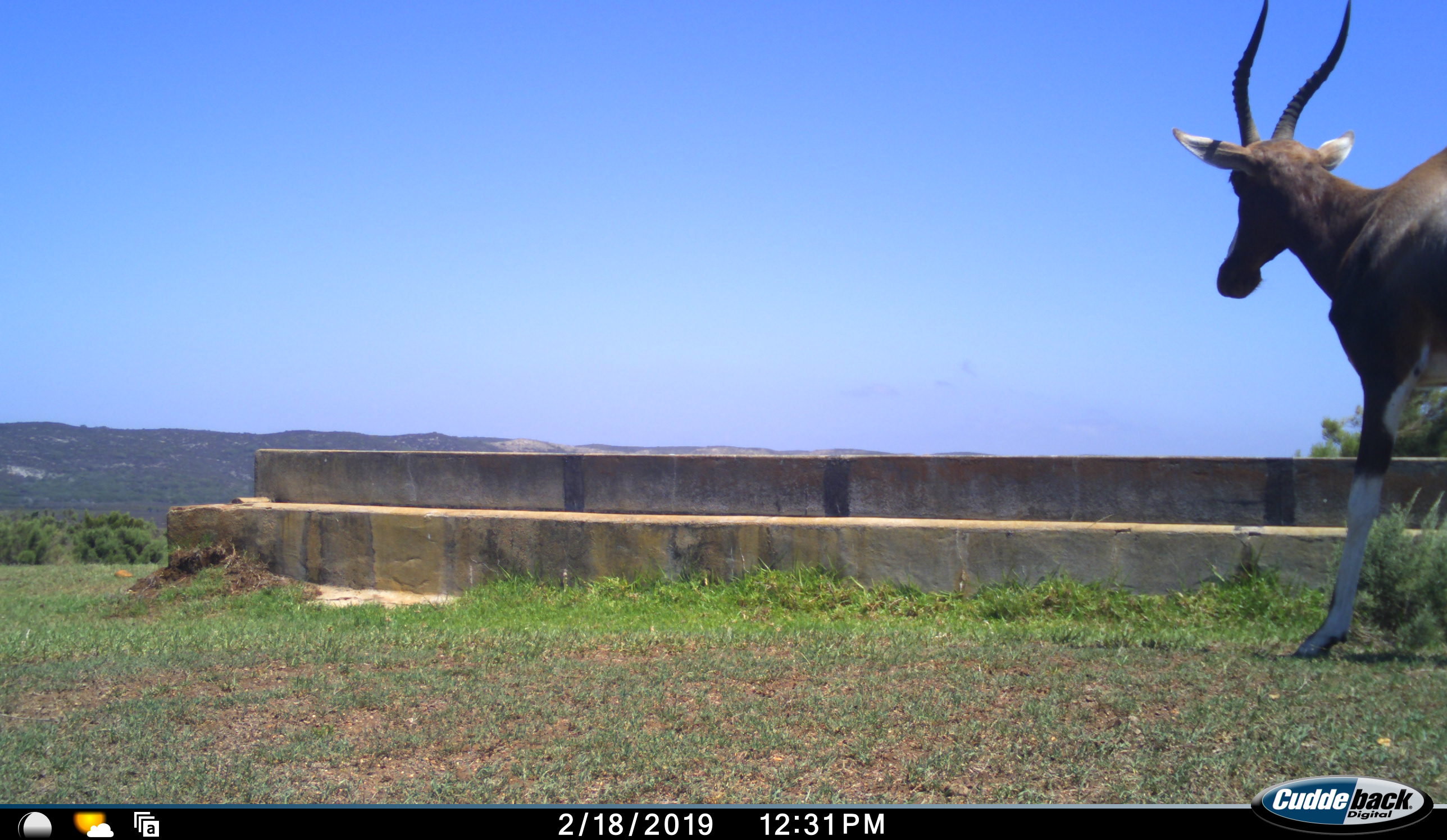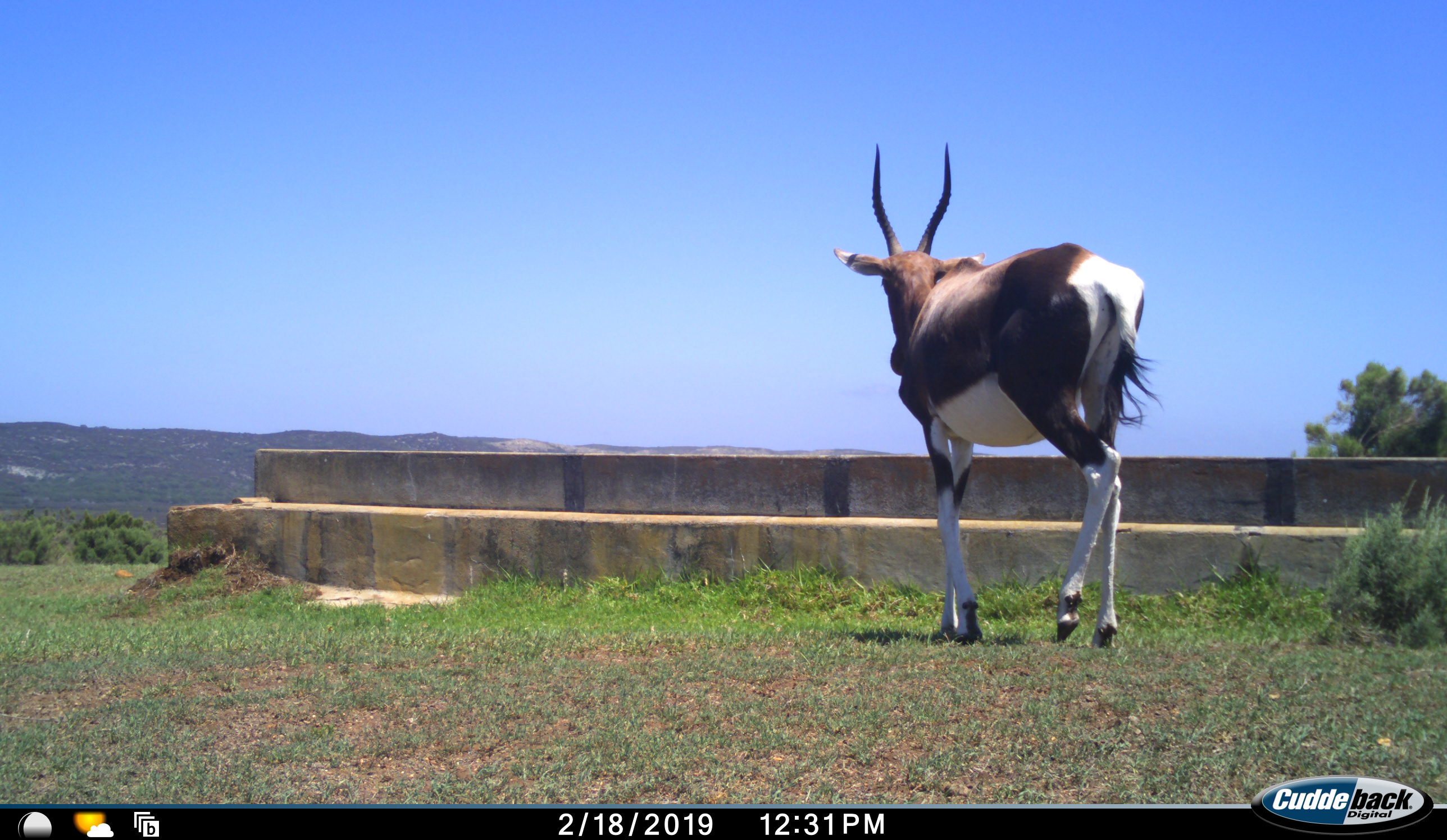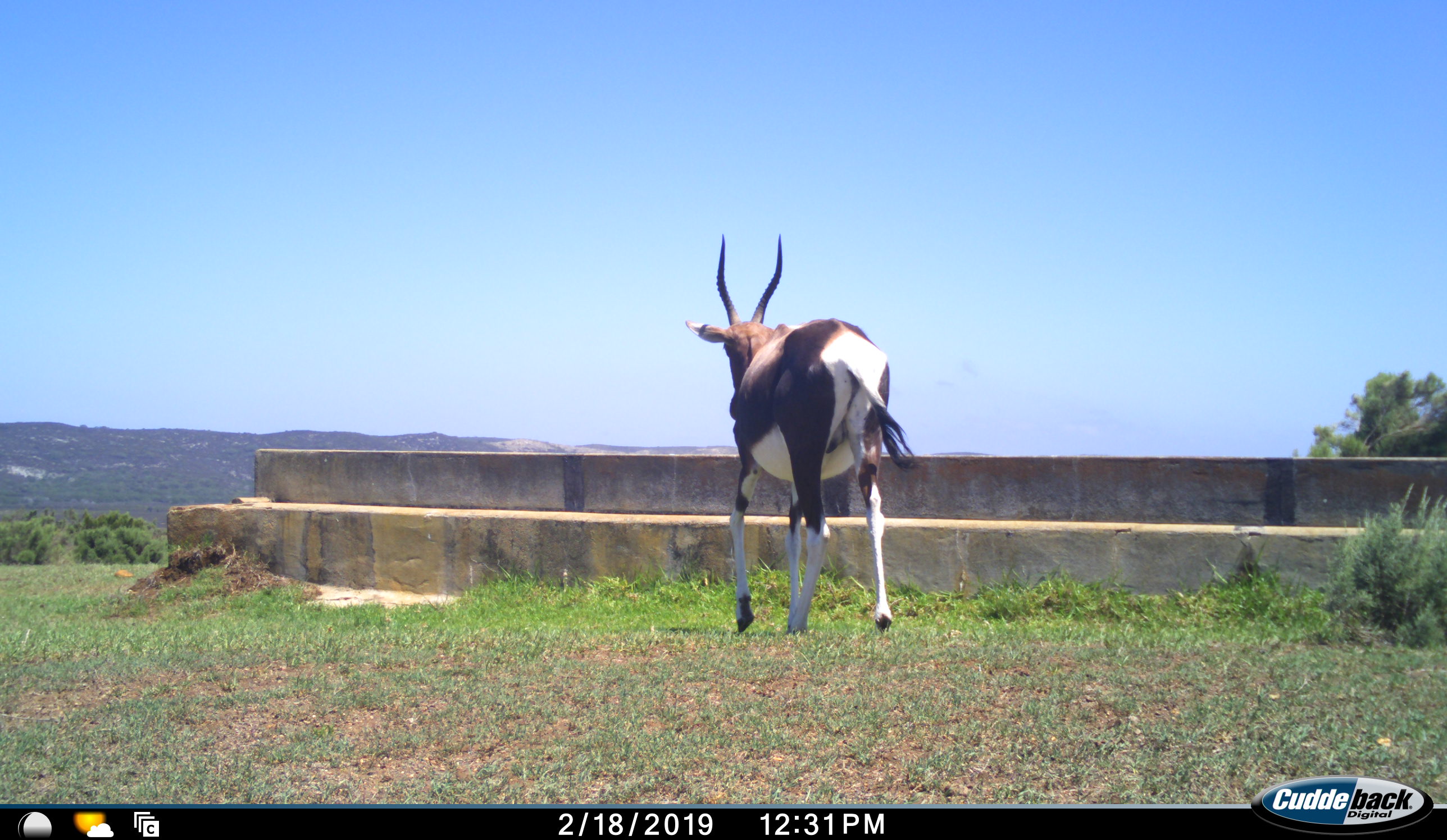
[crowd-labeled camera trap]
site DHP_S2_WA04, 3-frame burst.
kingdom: Animalia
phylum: Chordata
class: Mammalia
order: Artiodactyla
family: Bovidae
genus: Damaliscus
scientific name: Damaliscus pygargus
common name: bontebok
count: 1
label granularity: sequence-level